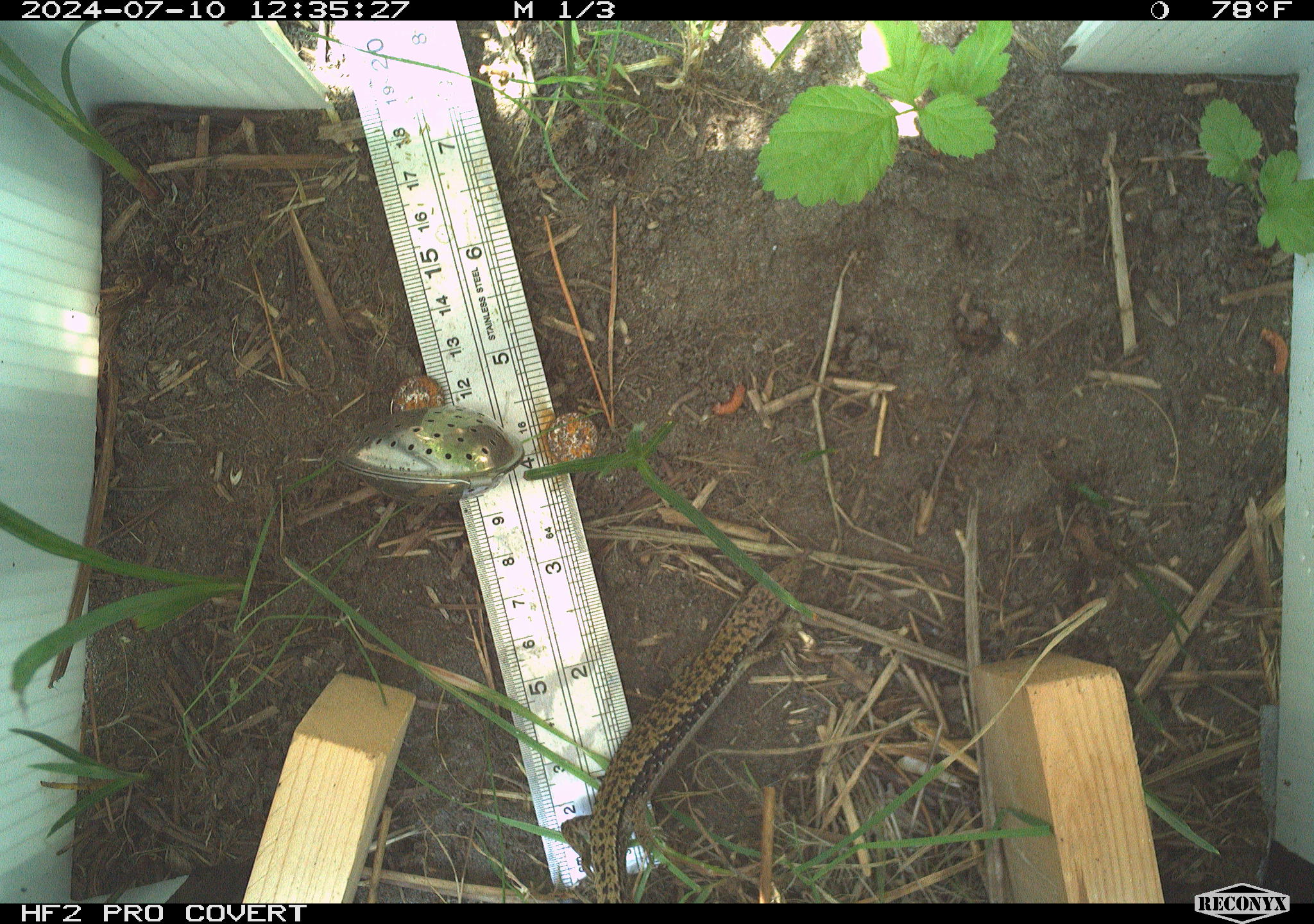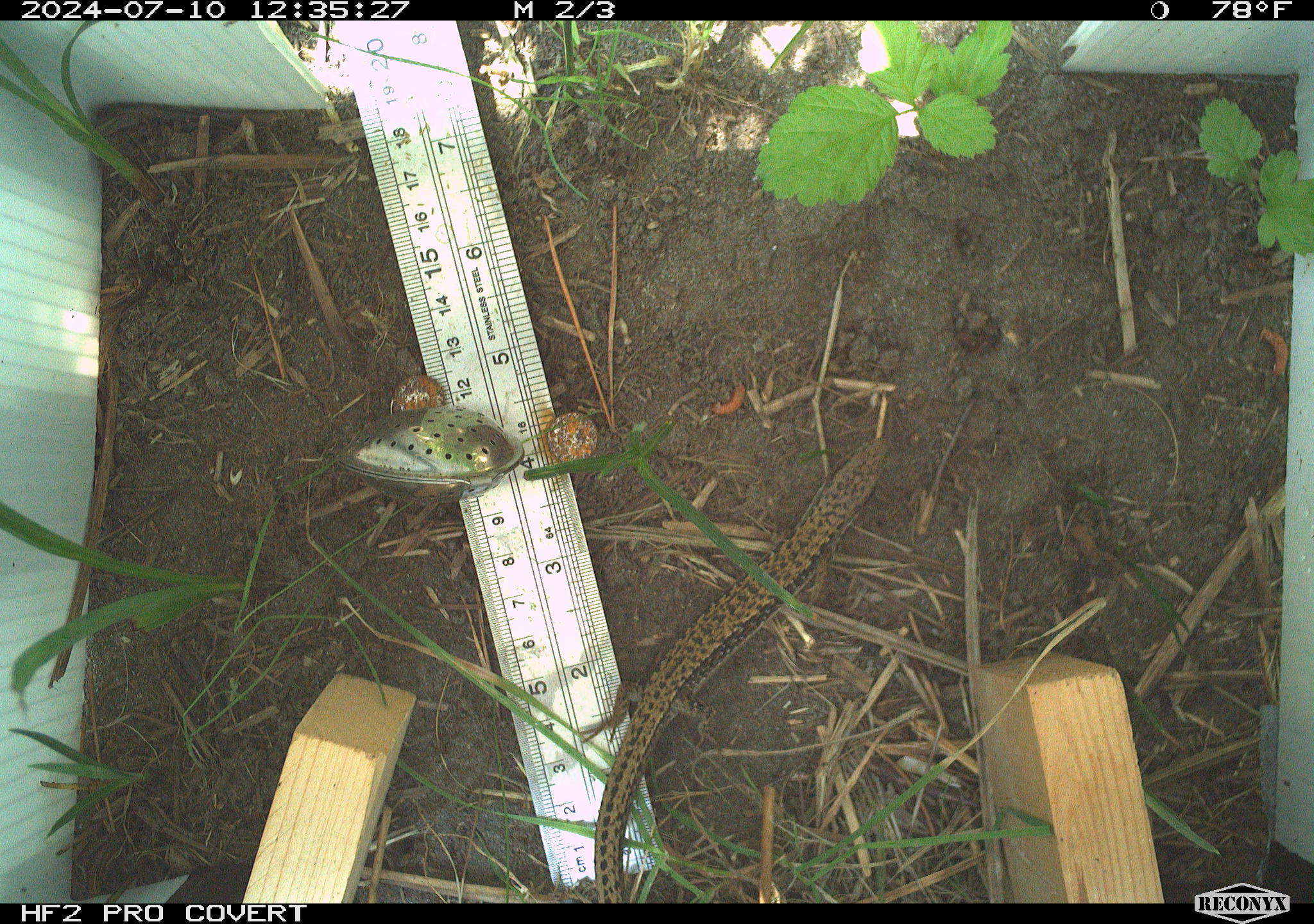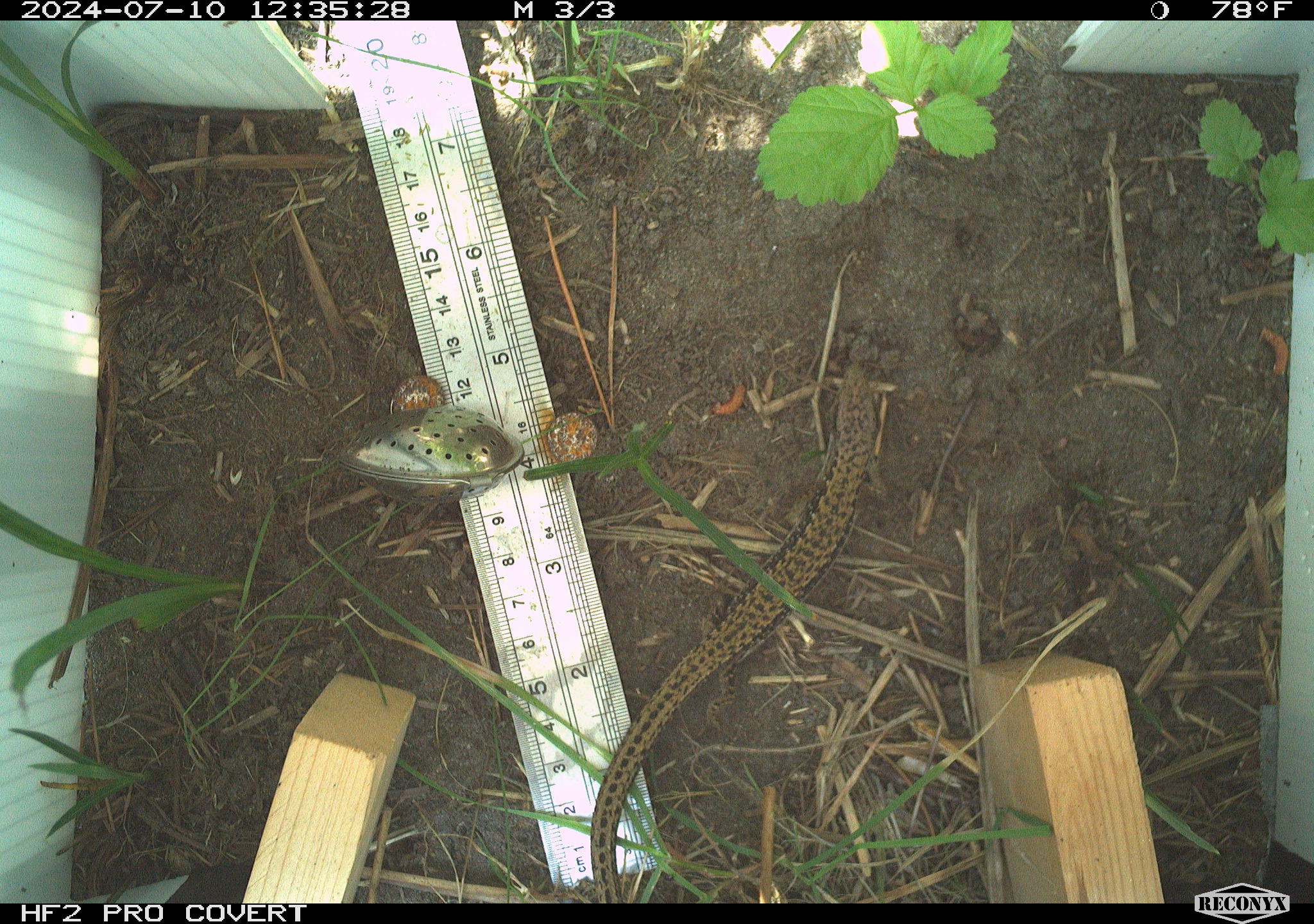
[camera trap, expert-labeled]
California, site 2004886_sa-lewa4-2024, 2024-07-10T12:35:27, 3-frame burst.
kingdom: Animalia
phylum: Chordata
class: Reptilia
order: Squamata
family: Anguidae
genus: Elgaria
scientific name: Elgaria coerulea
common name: northern alligator lizard